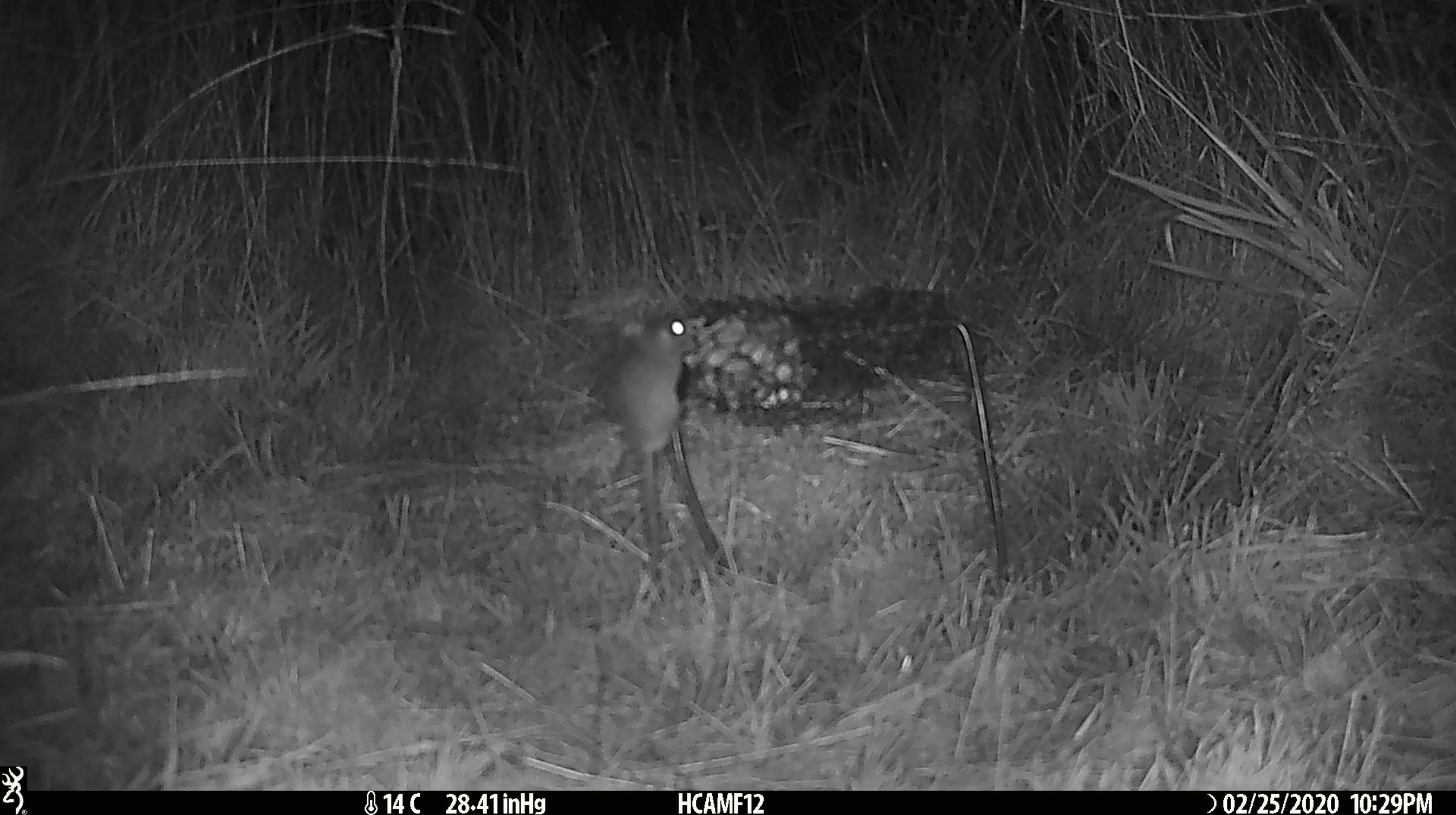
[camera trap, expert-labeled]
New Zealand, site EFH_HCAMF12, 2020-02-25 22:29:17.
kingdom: Animalia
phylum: Chordata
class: Mammalia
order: Rodentia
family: Muridae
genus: Mus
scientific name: Mus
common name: mouse